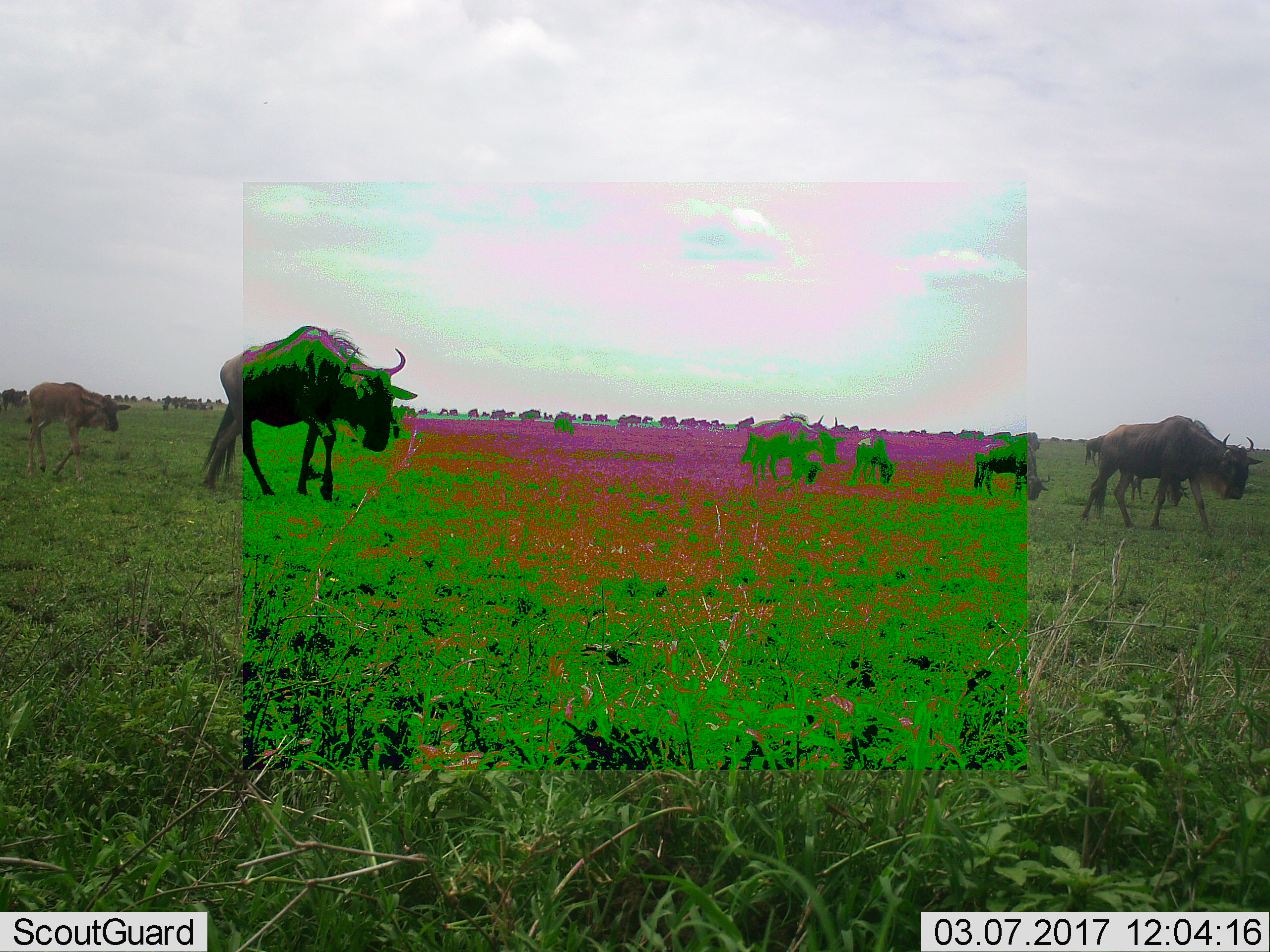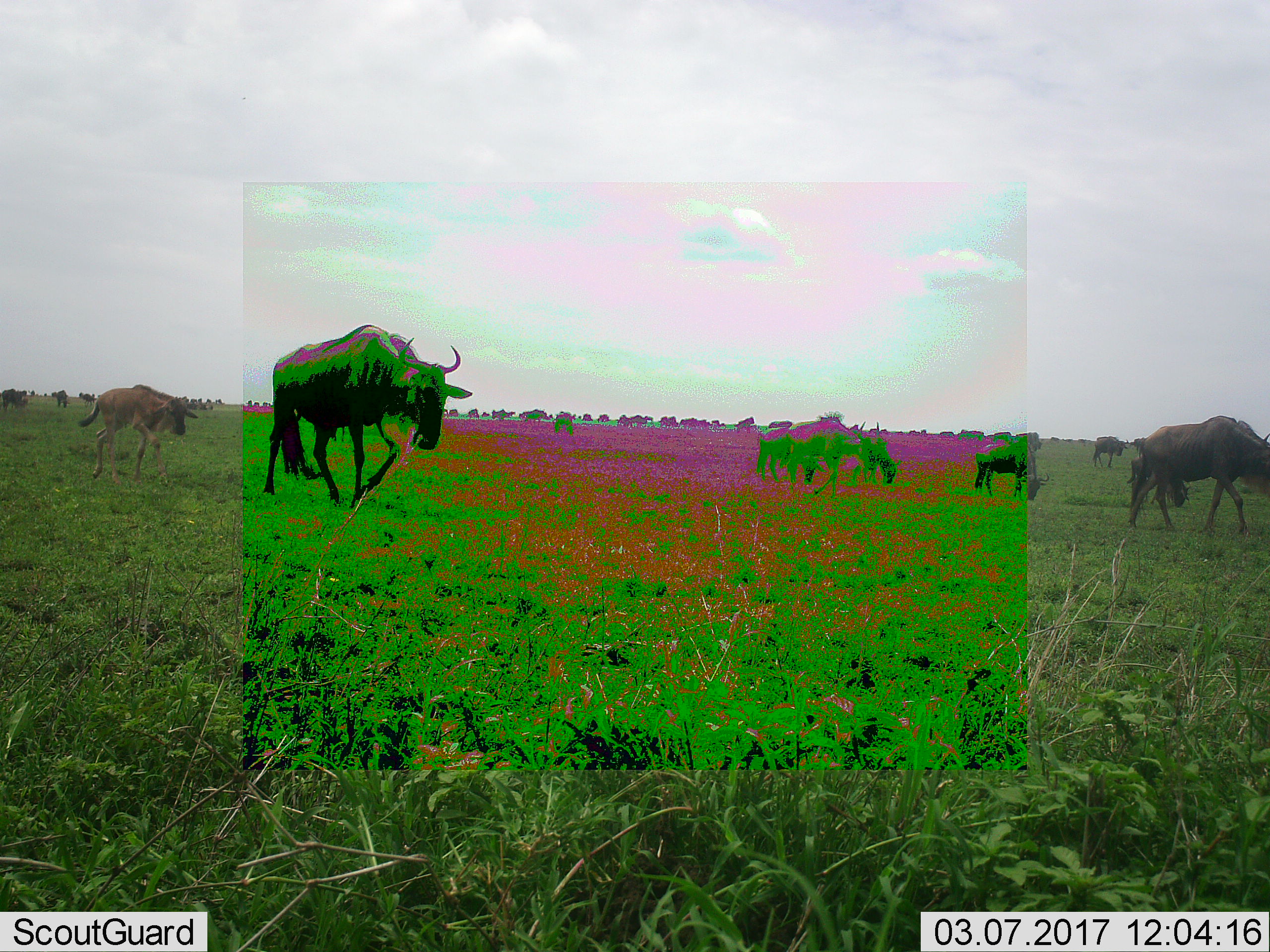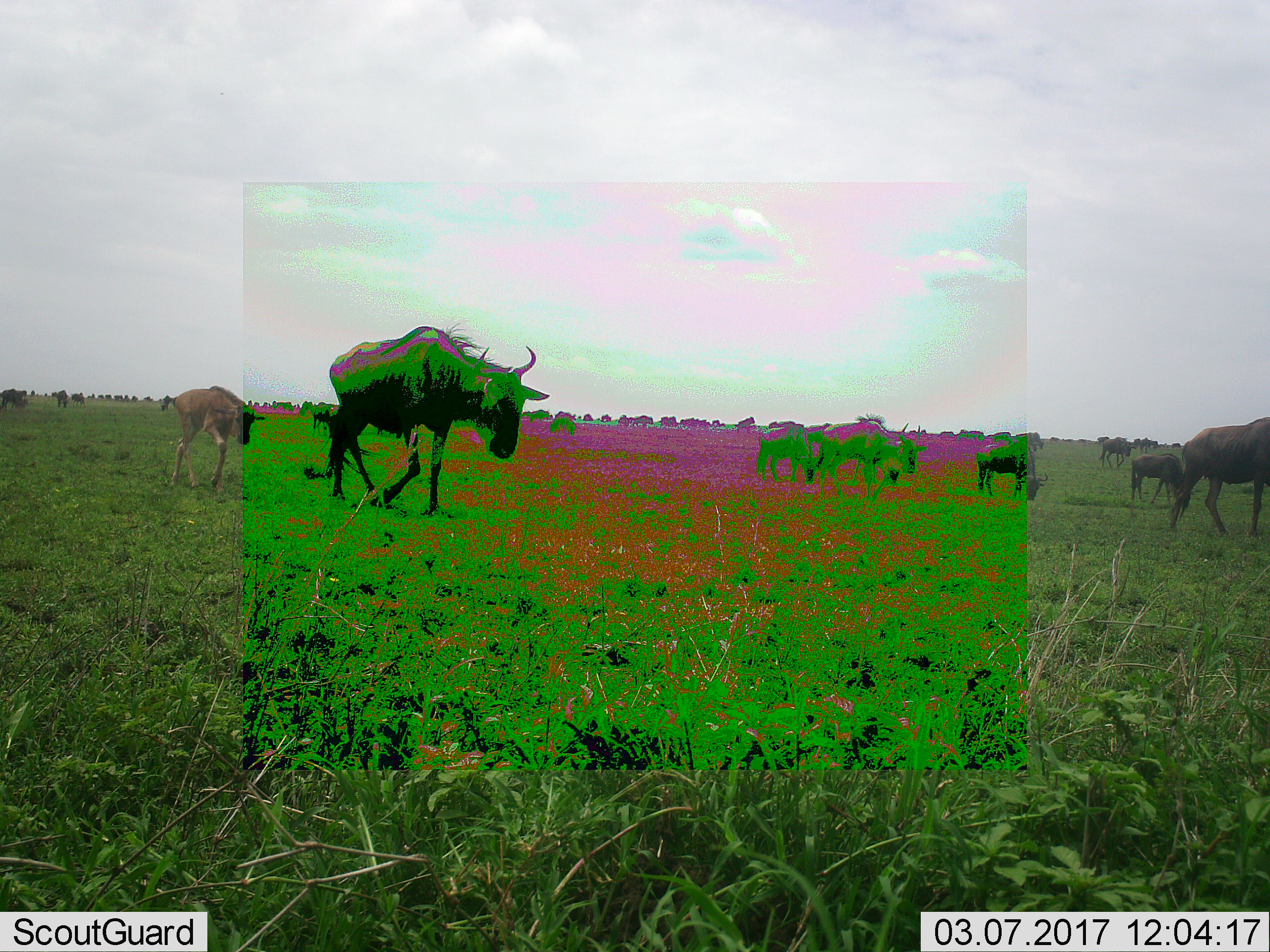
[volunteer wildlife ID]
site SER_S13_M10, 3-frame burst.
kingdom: Animalia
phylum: Chordata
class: Mammalia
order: Artiodactyla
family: Bovidae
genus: Connochaetes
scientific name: Connochaetes taurinus taurinus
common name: blue wildebeest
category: wildebeestblue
Wildebeestblue (blue wildebeest) (Connochaetes taurinus taurinus), count 11-50. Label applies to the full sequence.